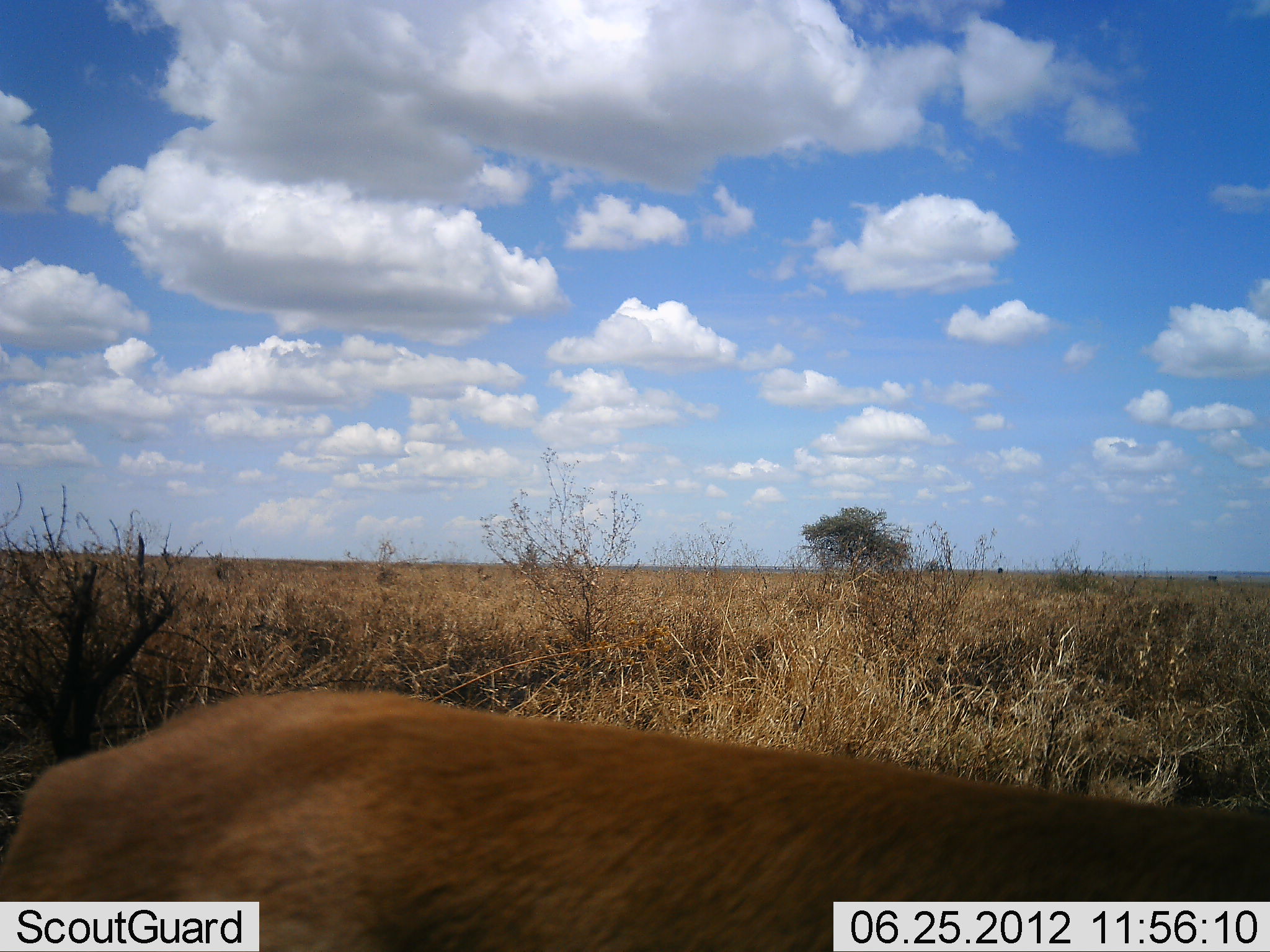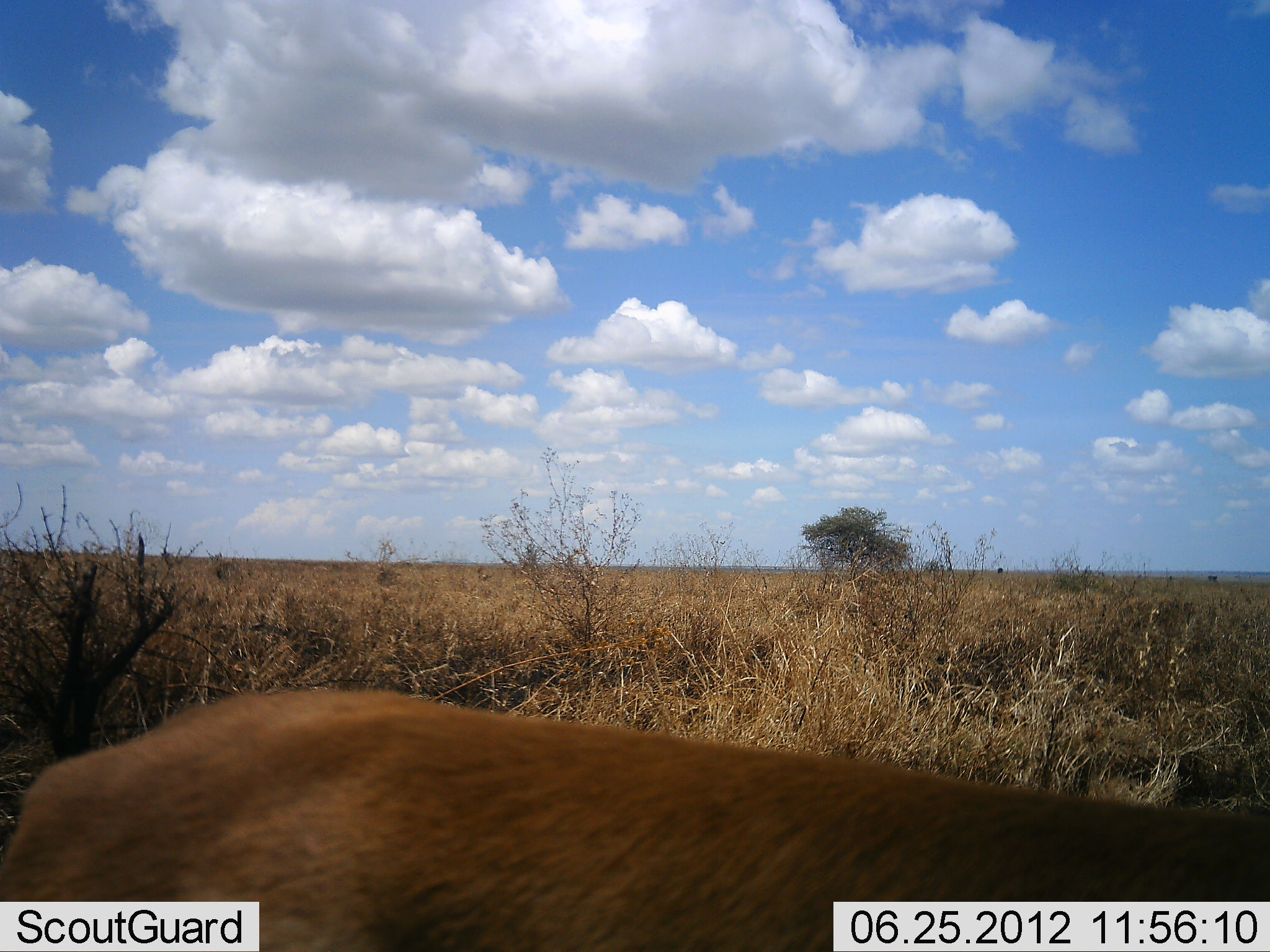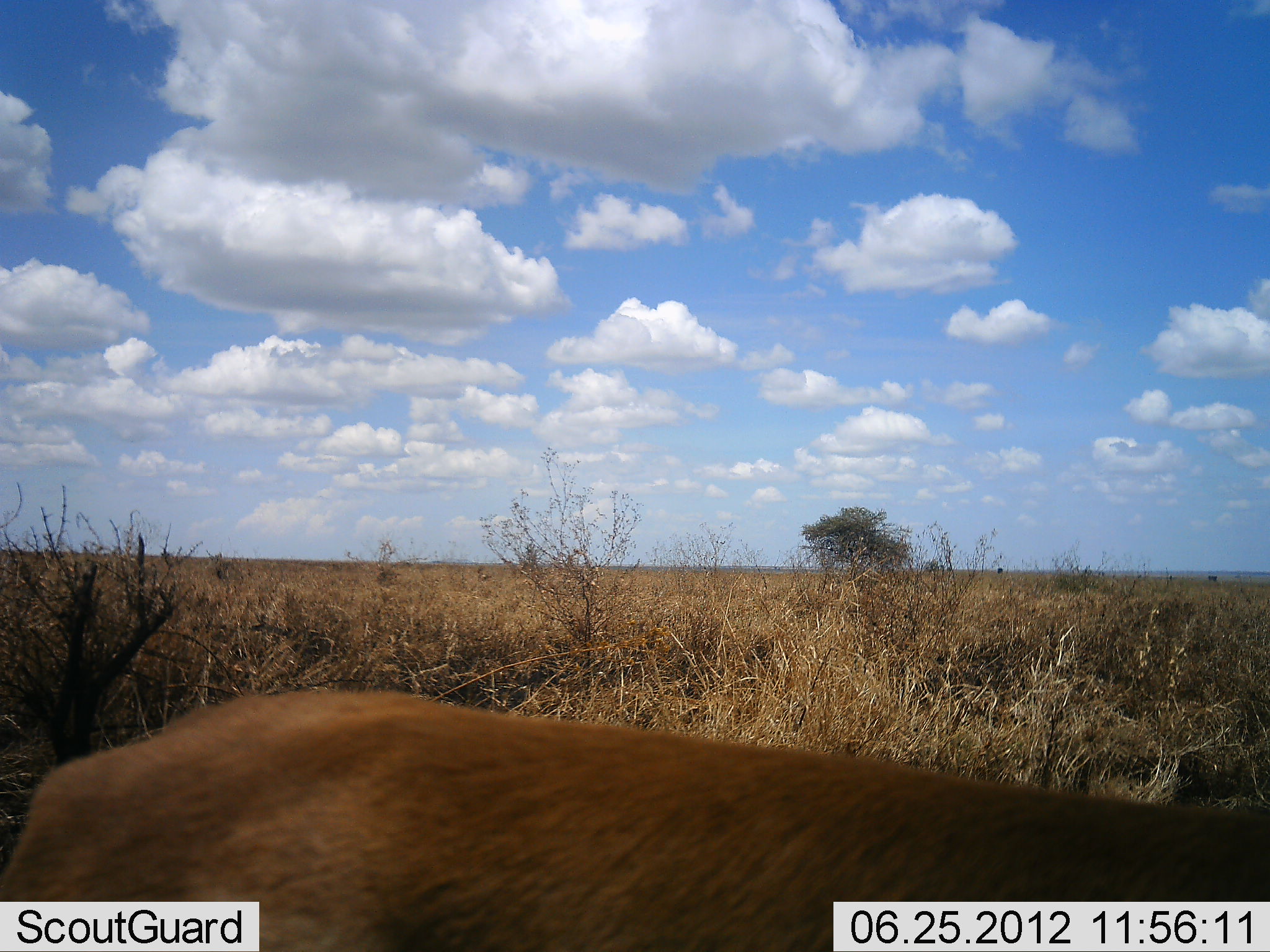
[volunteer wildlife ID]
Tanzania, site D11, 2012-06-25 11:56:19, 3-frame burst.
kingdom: Animalia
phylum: Chordata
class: Mammalia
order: Artiodactyla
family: Bovidae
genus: Aepyceros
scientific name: Aepyceros melampus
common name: impala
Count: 1.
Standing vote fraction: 100%.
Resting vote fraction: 0%.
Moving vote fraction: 0%.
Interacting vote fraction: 0%.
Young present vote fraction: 0%.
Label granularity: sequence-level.